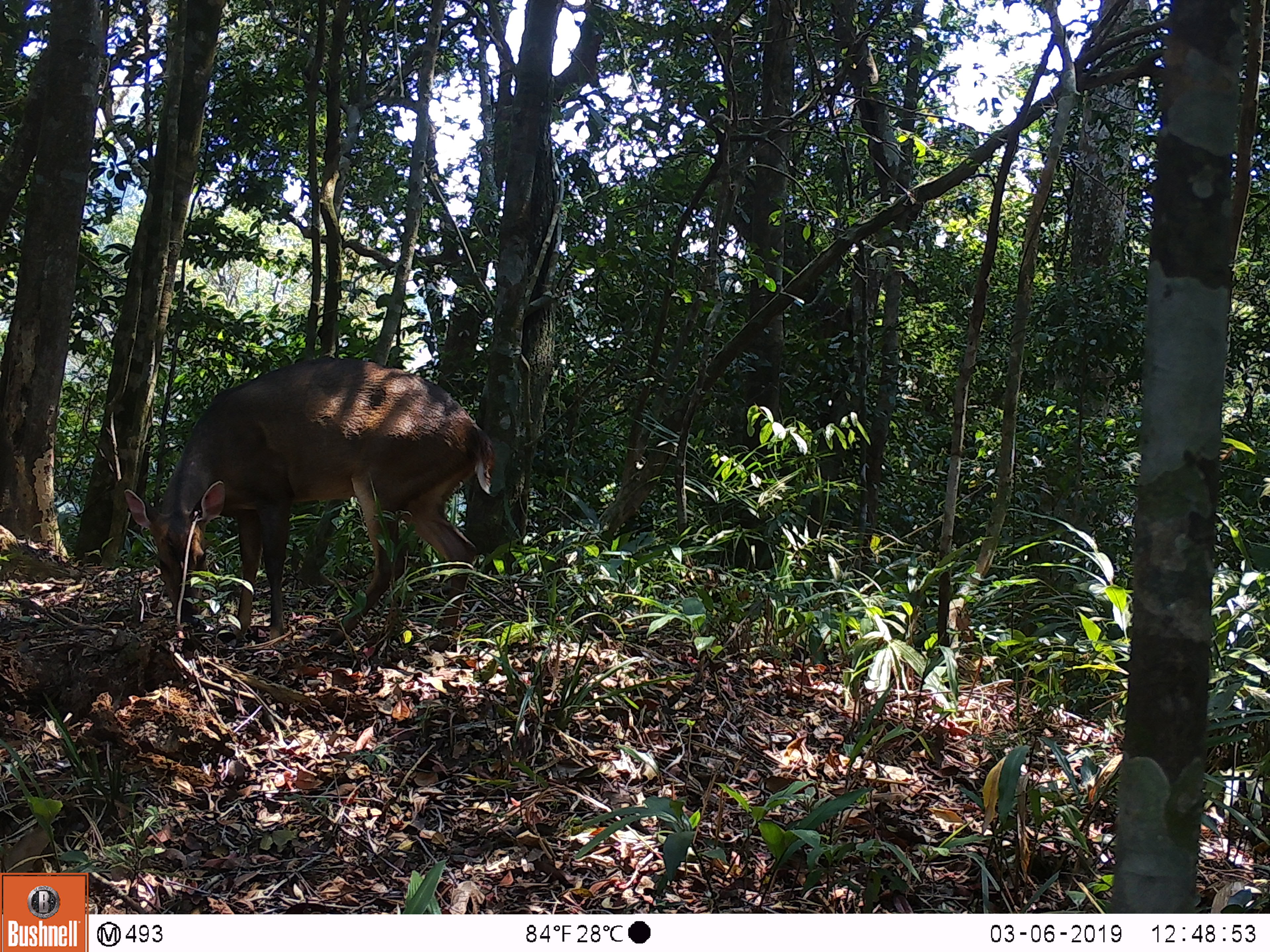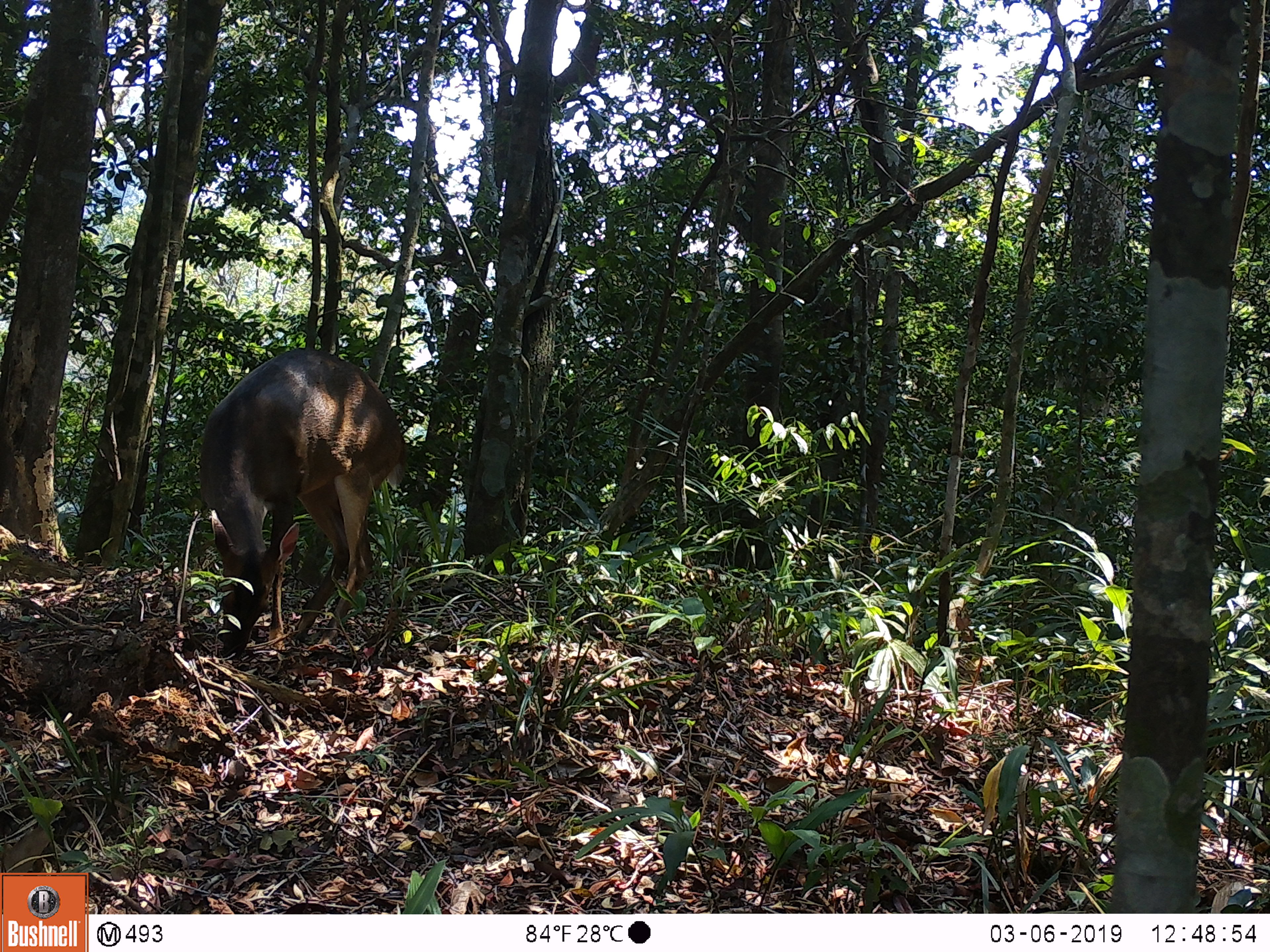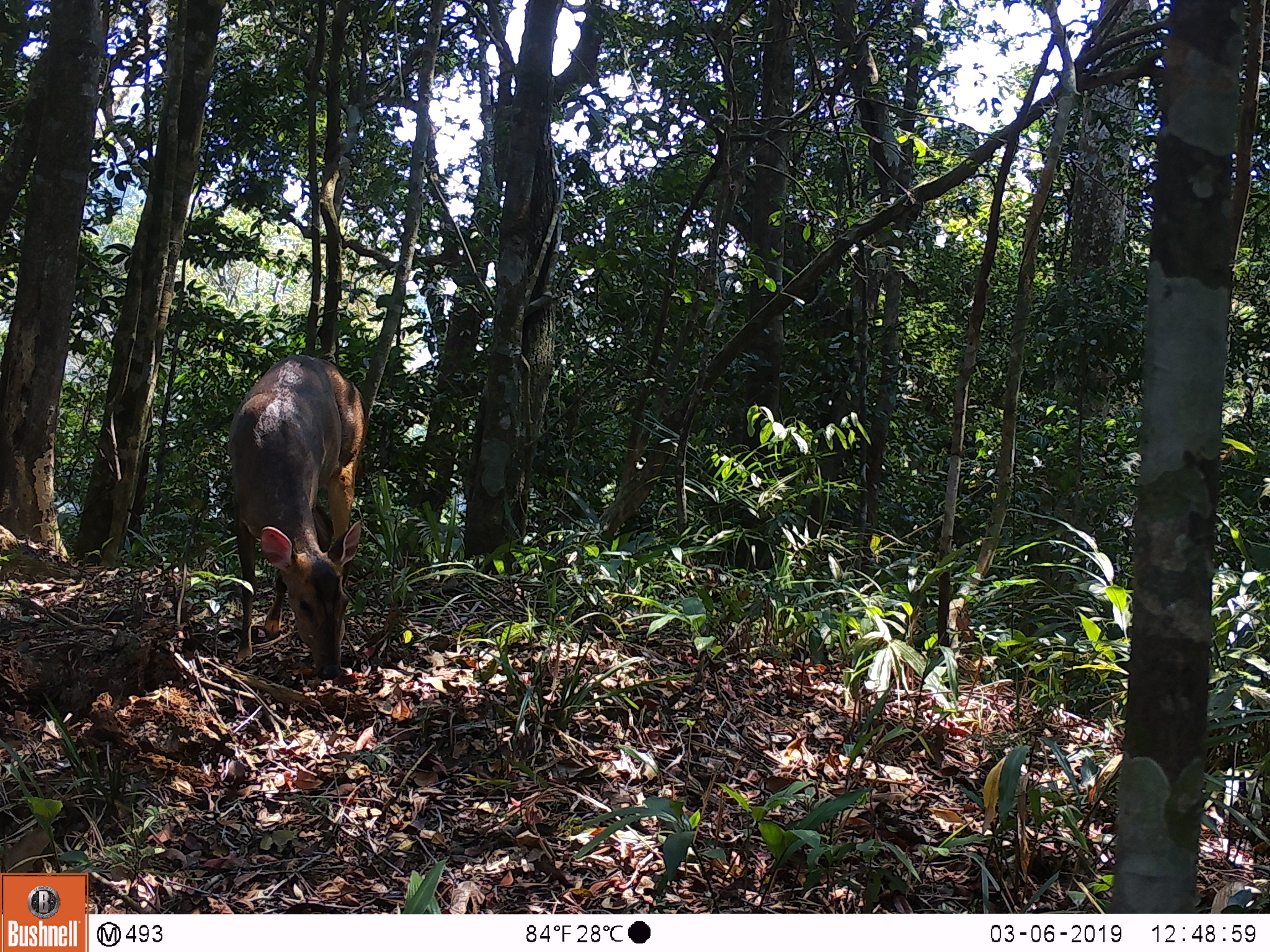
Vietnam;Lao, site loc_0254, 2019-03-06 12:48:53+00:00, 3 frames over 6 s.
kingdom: Animalia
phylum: Chordata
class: Mammalia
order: Artiodactyla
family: Cervidae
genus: Muntiacus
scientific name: Muntiacus vuquangensis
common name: large-antlered muntjac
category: large antlered muntjac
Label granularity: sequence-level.